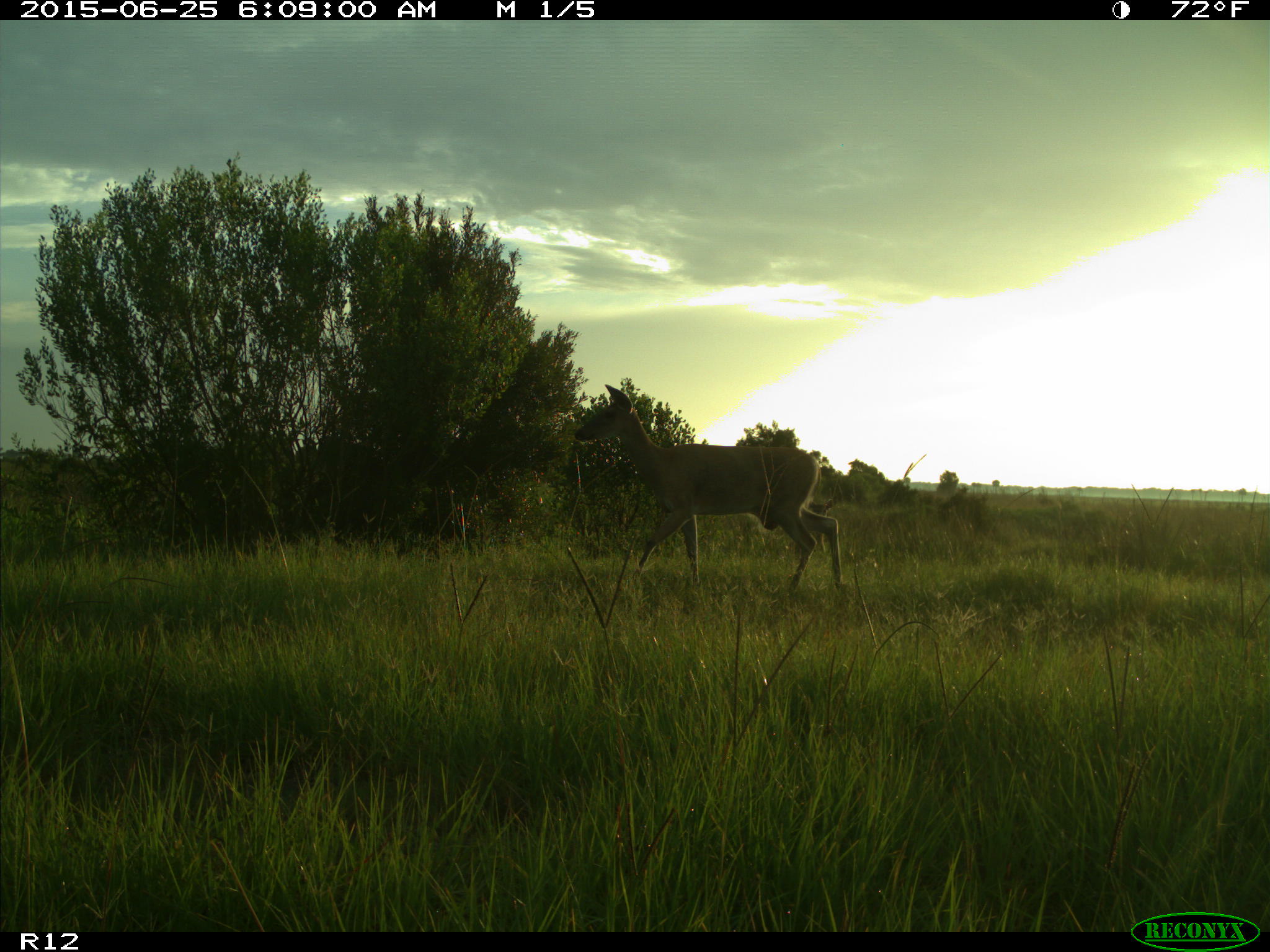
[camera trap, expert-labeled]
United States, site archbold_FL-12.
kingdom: Animalia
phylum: Chordata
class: Mammalia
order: Artiodactyla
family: Cervidae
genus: Odocoileus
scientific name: Odocoileus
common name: deer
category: unidentified deer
Unidentified deer (deer) (Odocoileus).